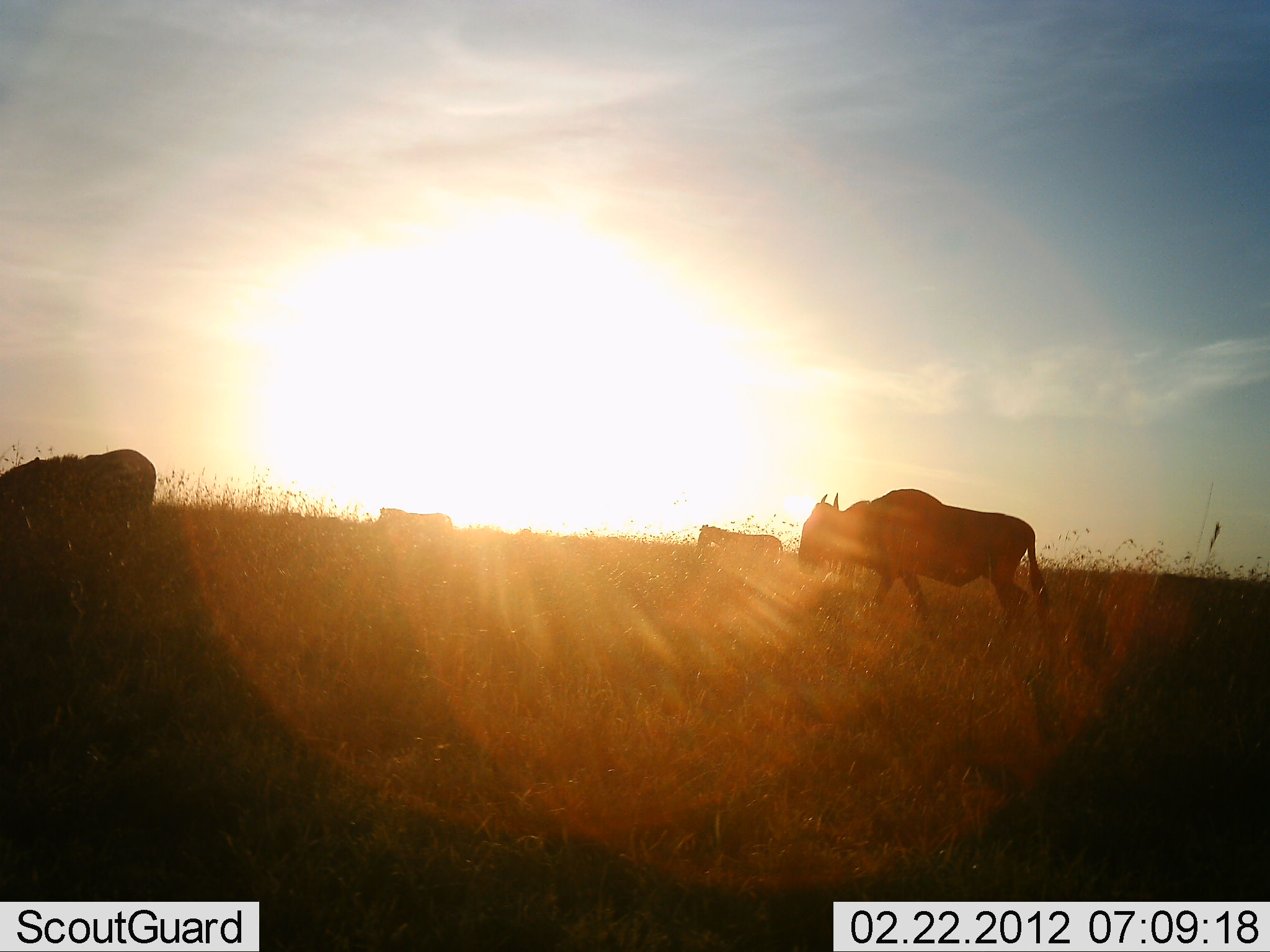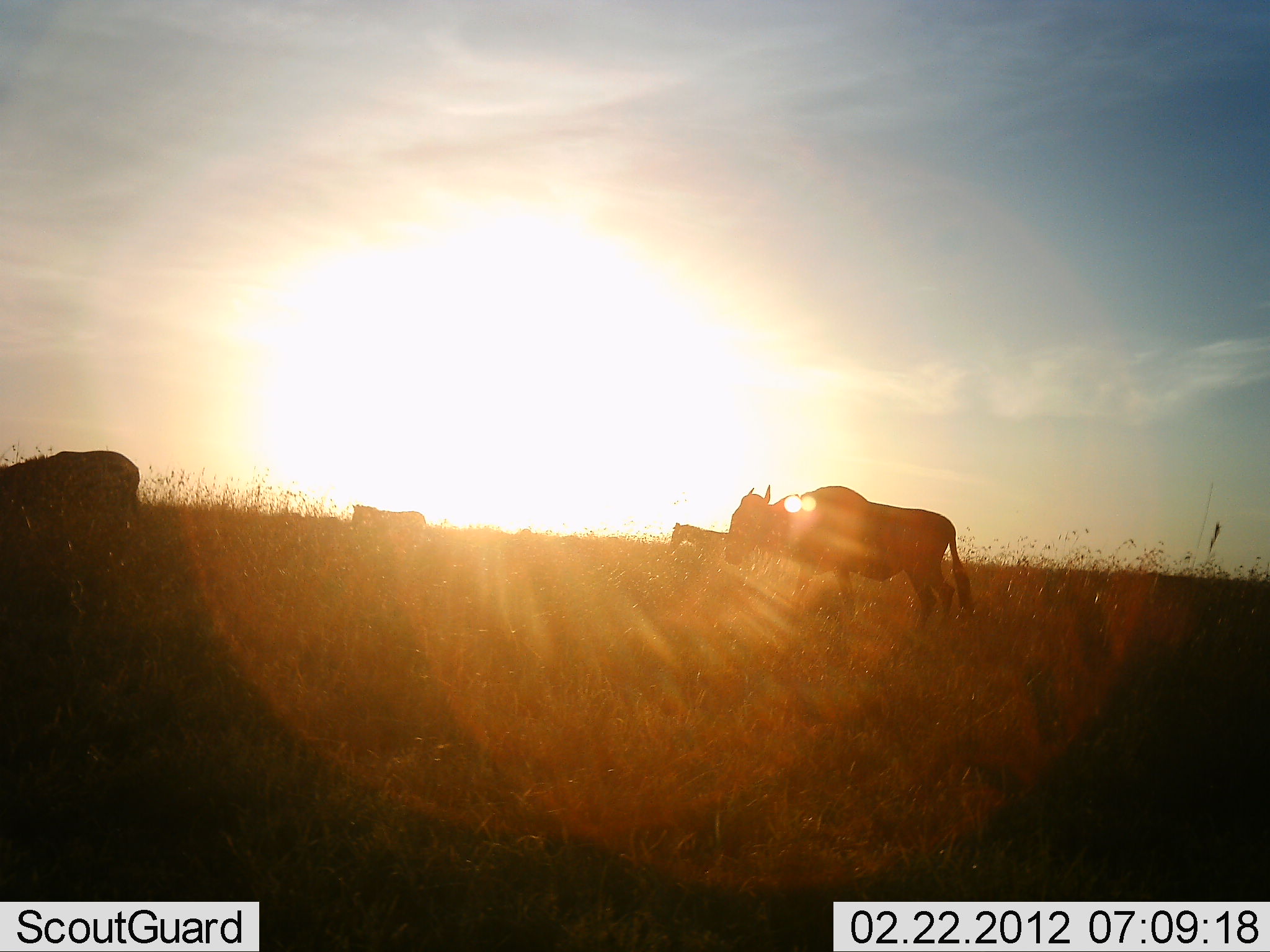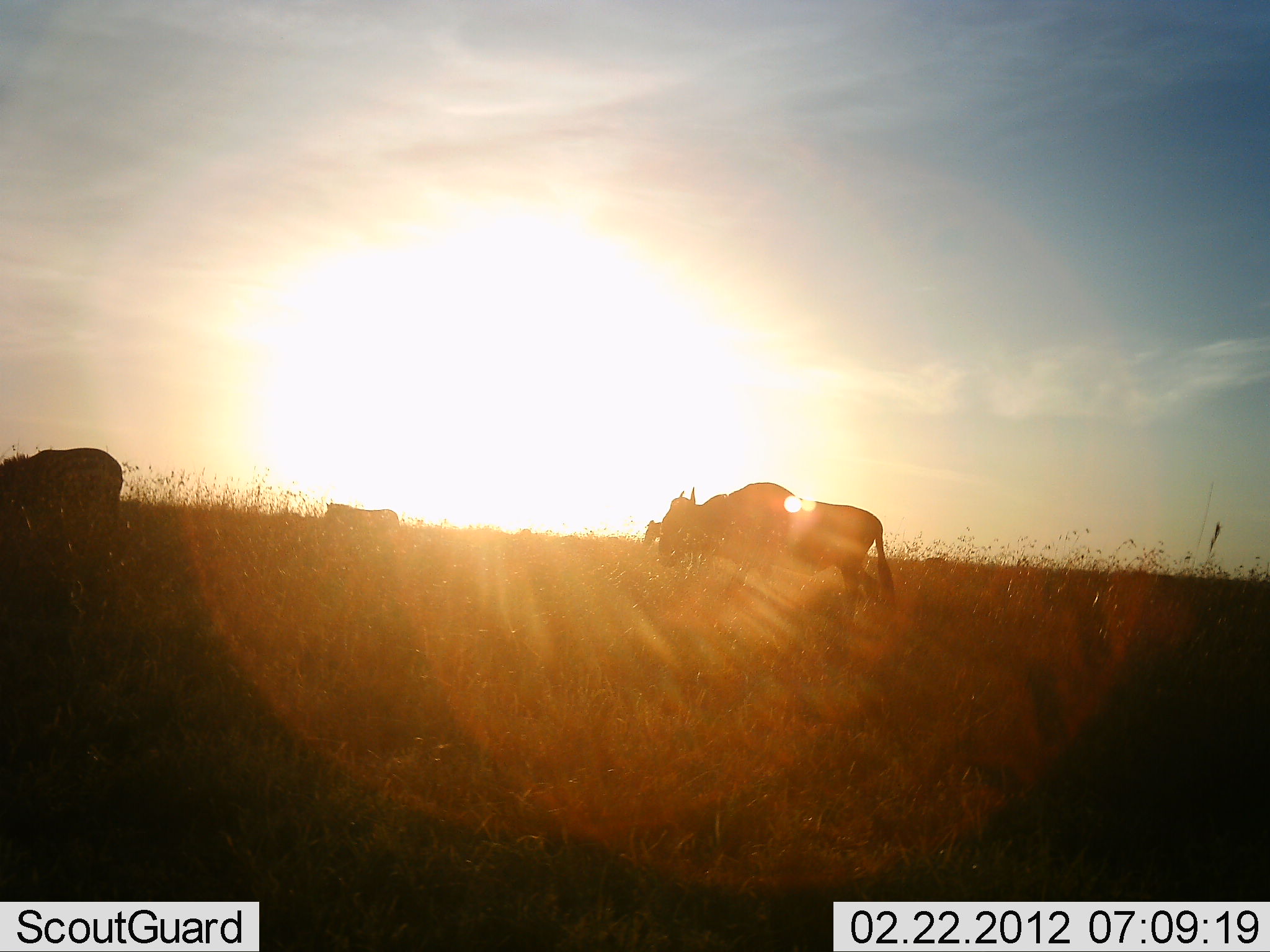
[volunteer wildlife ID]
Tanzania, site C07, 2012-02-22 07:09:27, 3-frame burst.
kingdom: Animalia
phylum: Chordata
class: Mammalia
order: Artiodactyla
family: Bovidae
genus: Connochaetes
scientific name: Connochaetes taurinus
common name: blue wildebeest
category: wildebeest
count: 2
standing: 7%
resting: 0%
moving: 96%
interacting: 0%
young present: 0%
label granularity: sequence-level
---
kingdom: Animalia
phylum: Chordata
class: Mammalia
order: Perissodactyla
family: Equidae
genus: Equus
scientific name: Equus quagga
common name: plains zebra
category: zebra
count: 2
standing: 0%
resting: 0%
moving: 94%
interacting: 0%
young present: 0%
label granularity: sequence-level